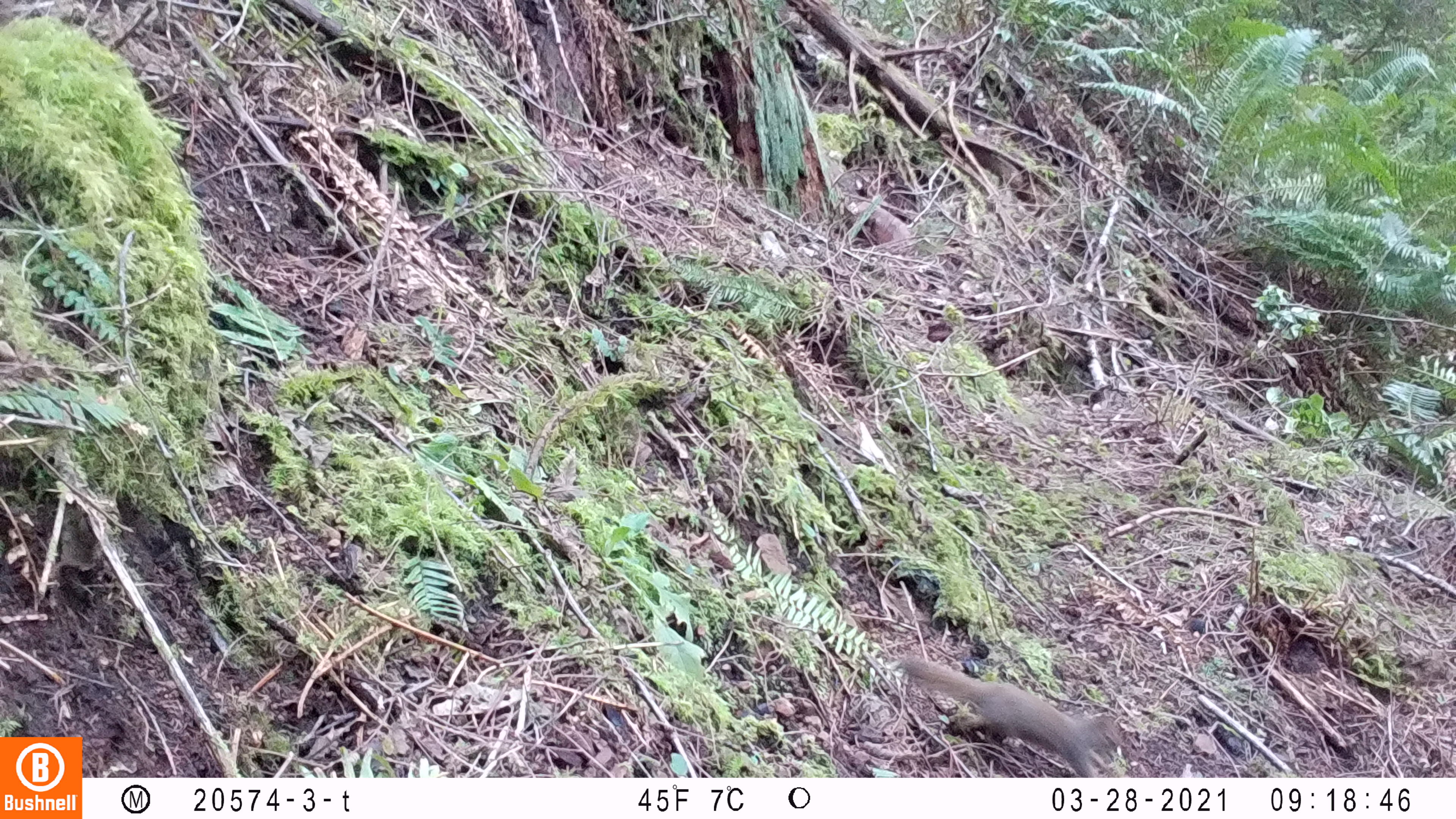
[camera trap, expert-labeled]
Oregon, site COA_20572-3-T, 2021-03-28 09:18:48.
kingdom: Animalia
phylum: Chordata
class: Mammalia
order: Rodentia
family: Sciuridae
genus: Tamiasciurus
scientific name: Tamiasciurus douglasii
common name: douglas squirrel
Douglas squirrel (Tamiasciurus douglasii).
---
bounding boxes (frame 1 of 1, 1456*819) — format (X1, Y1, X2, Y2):
douglas squirrel: (899, 653, 1125, 773)